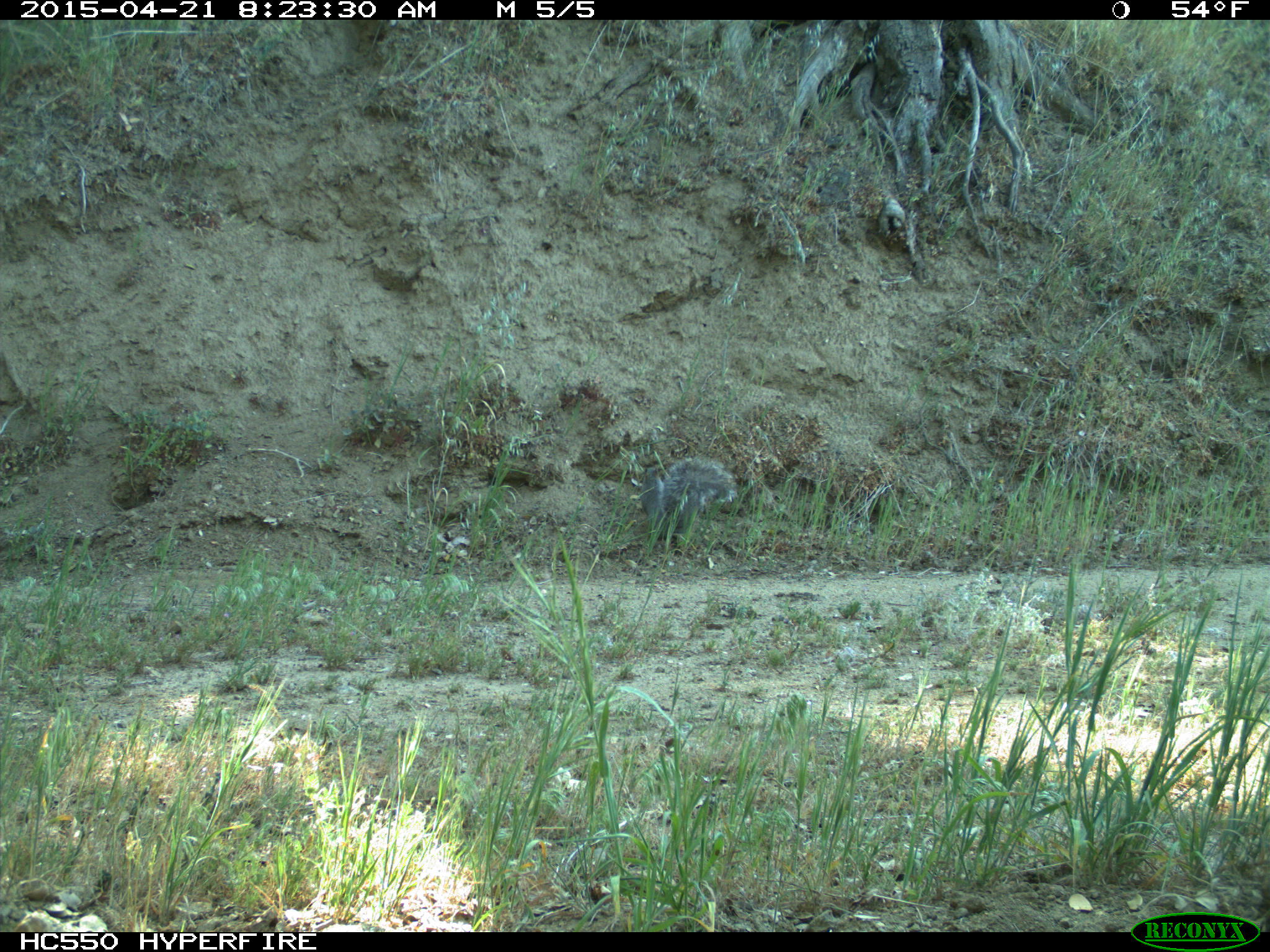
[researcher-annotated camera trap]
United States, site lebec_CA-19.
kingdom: Animalia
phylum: Chordata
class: Mammalia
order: Rodentia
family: Sciuridae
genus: Sciurus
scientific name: Sciurus carolinensis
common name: eastern gray squirrel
Sciurus carolinensis (eastern gray squirrel).